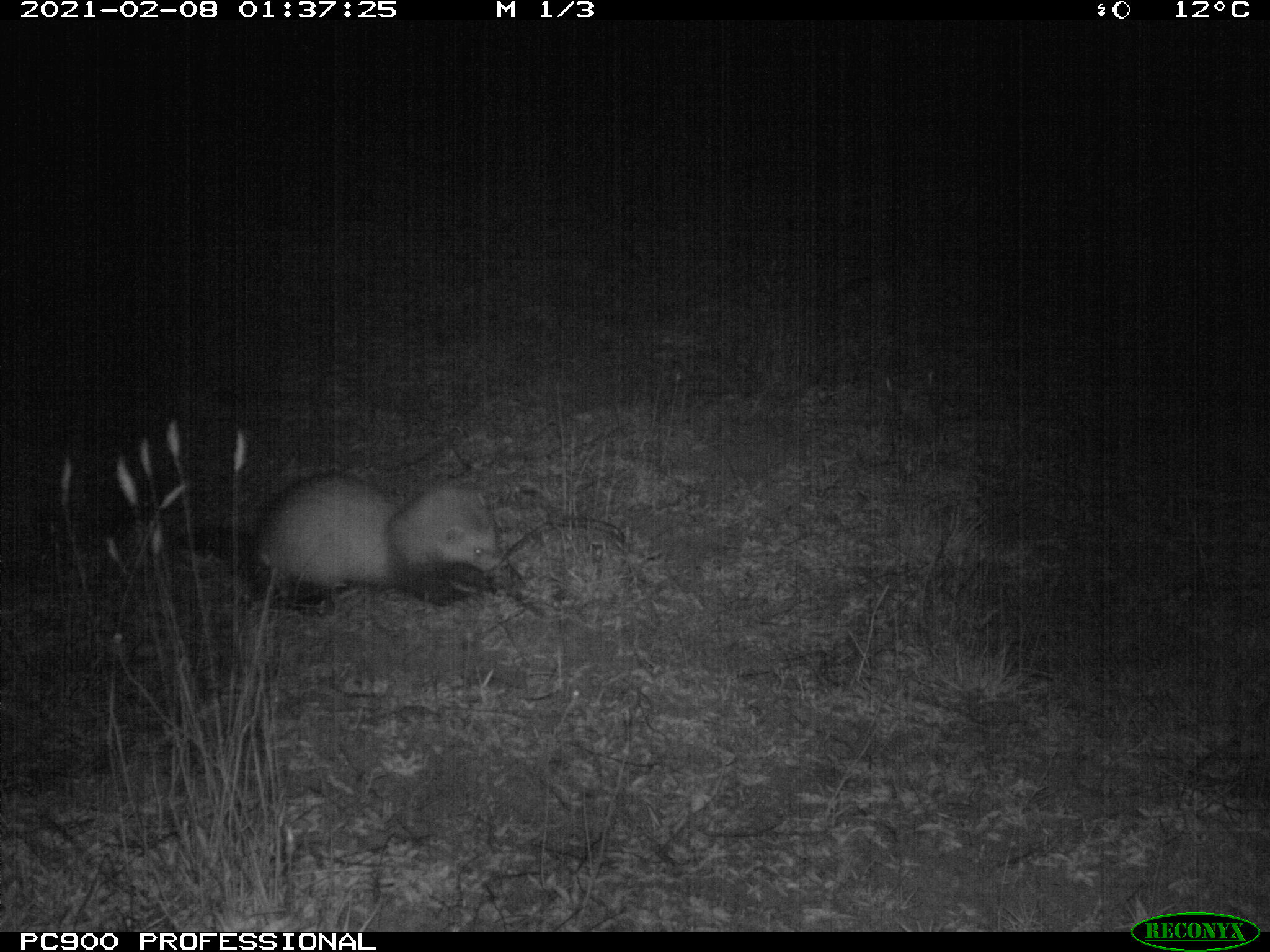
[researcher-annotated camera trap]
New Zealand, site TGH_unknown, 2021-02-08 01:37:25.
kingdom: Animalia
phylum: Chordata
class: Mammalia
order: Carnivora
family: Mustelidae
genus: Mustela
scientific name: Mustela furo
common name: ferret